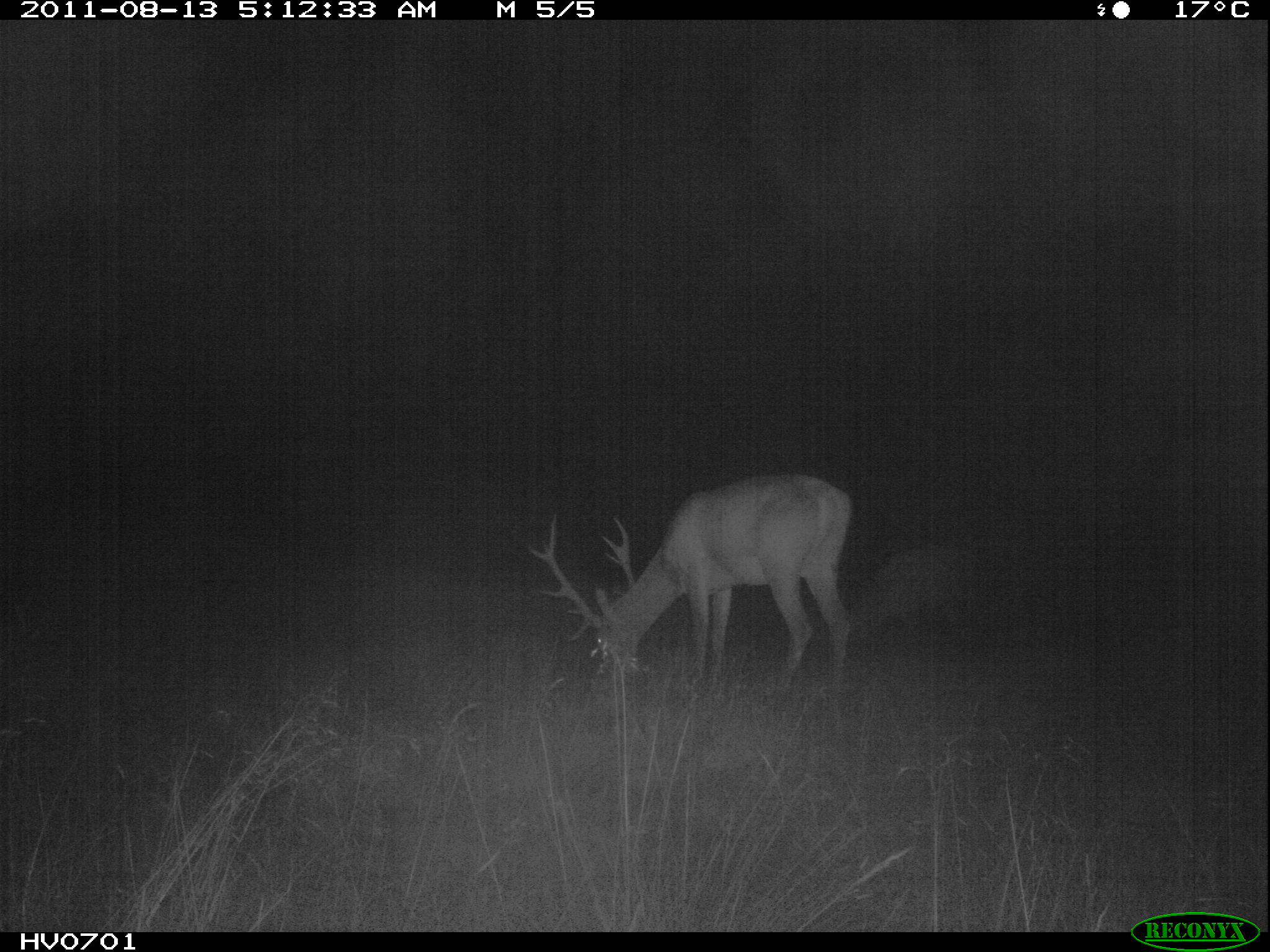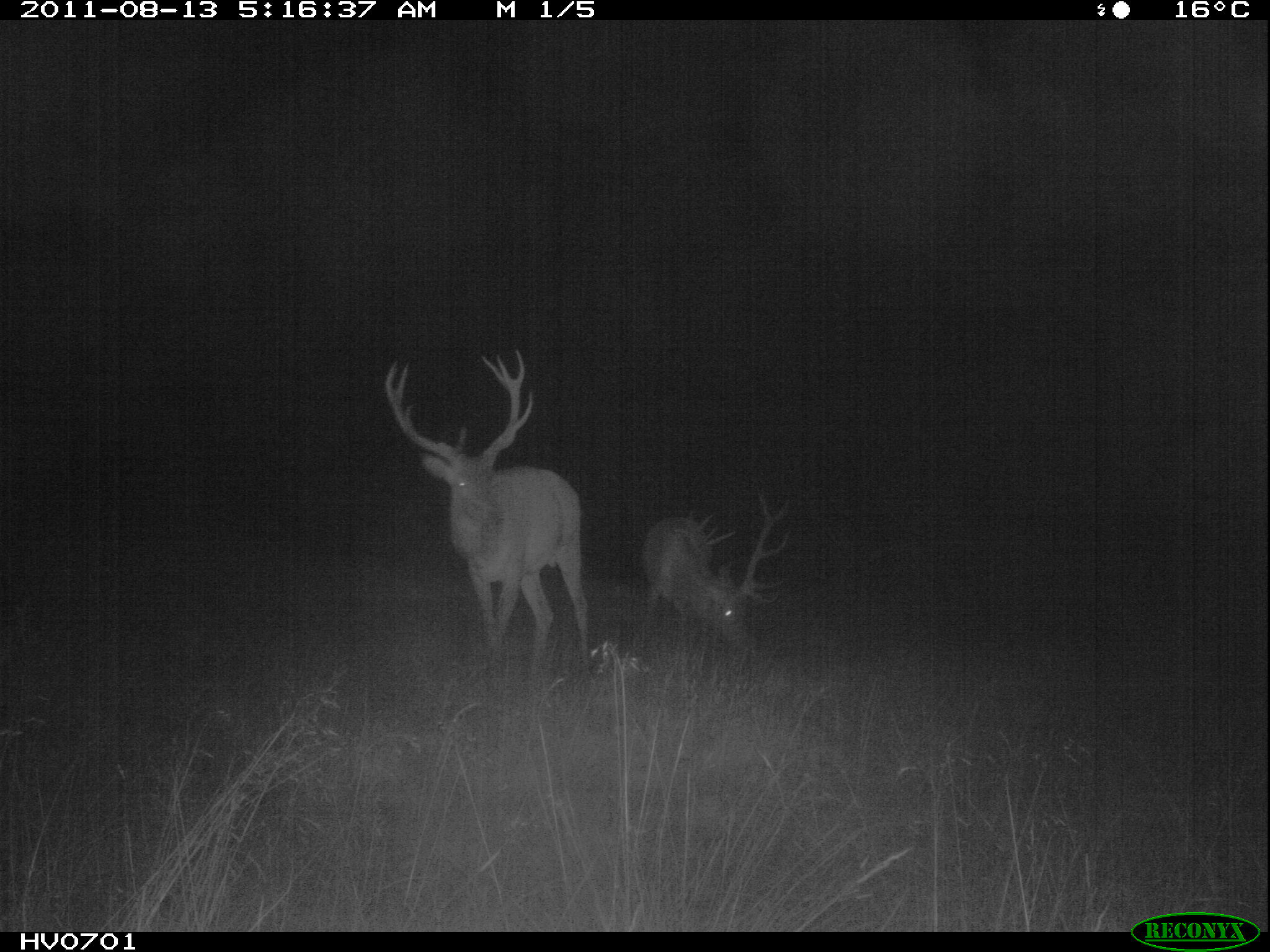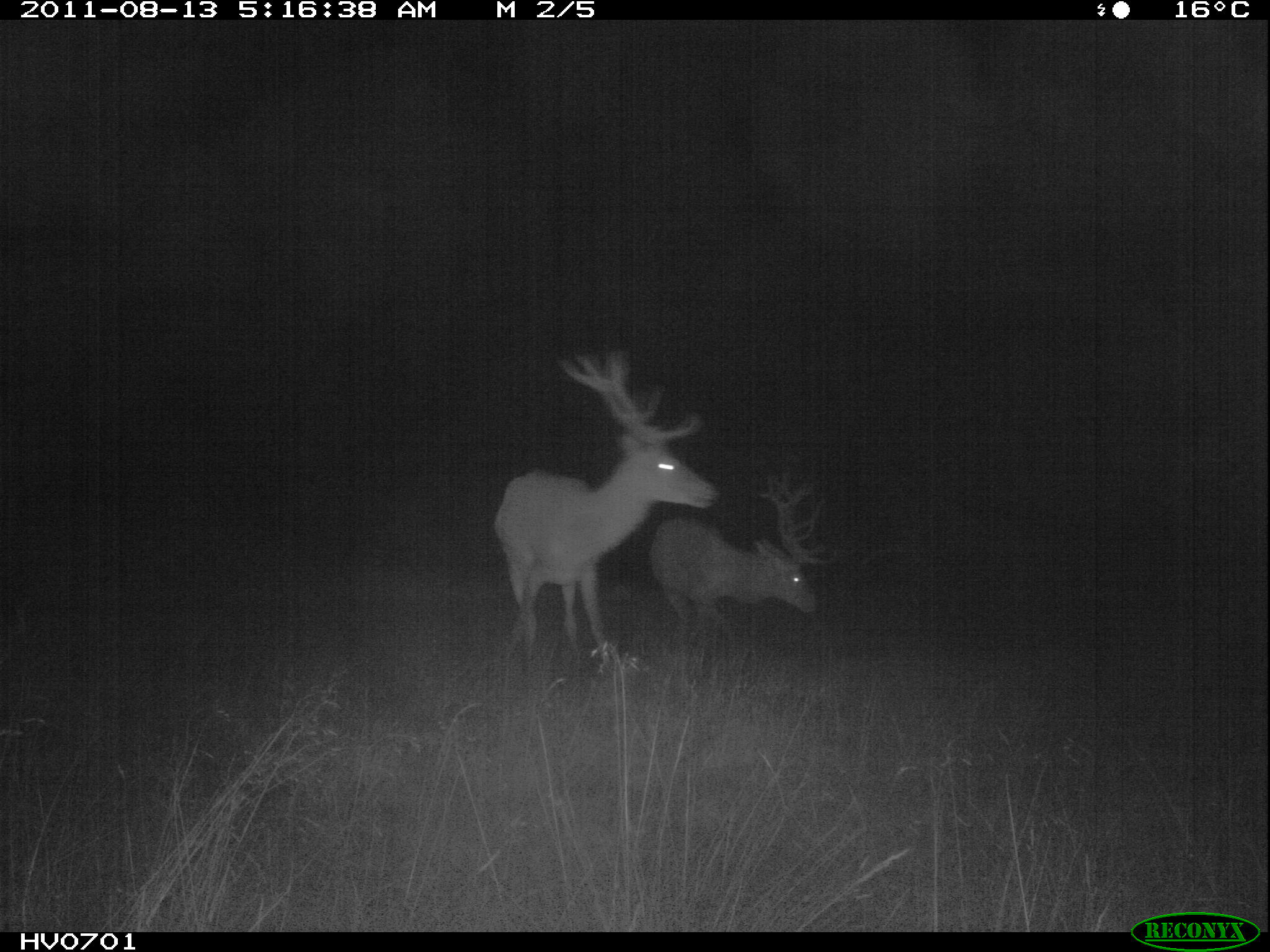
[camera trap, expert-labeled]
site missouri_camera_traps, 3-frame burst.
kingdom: Animalia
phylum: Chordata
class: Mammalia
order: Artiodactyla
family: Cervidae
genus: Cervus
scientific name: Cervus elaphus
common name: red deer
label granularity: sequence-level